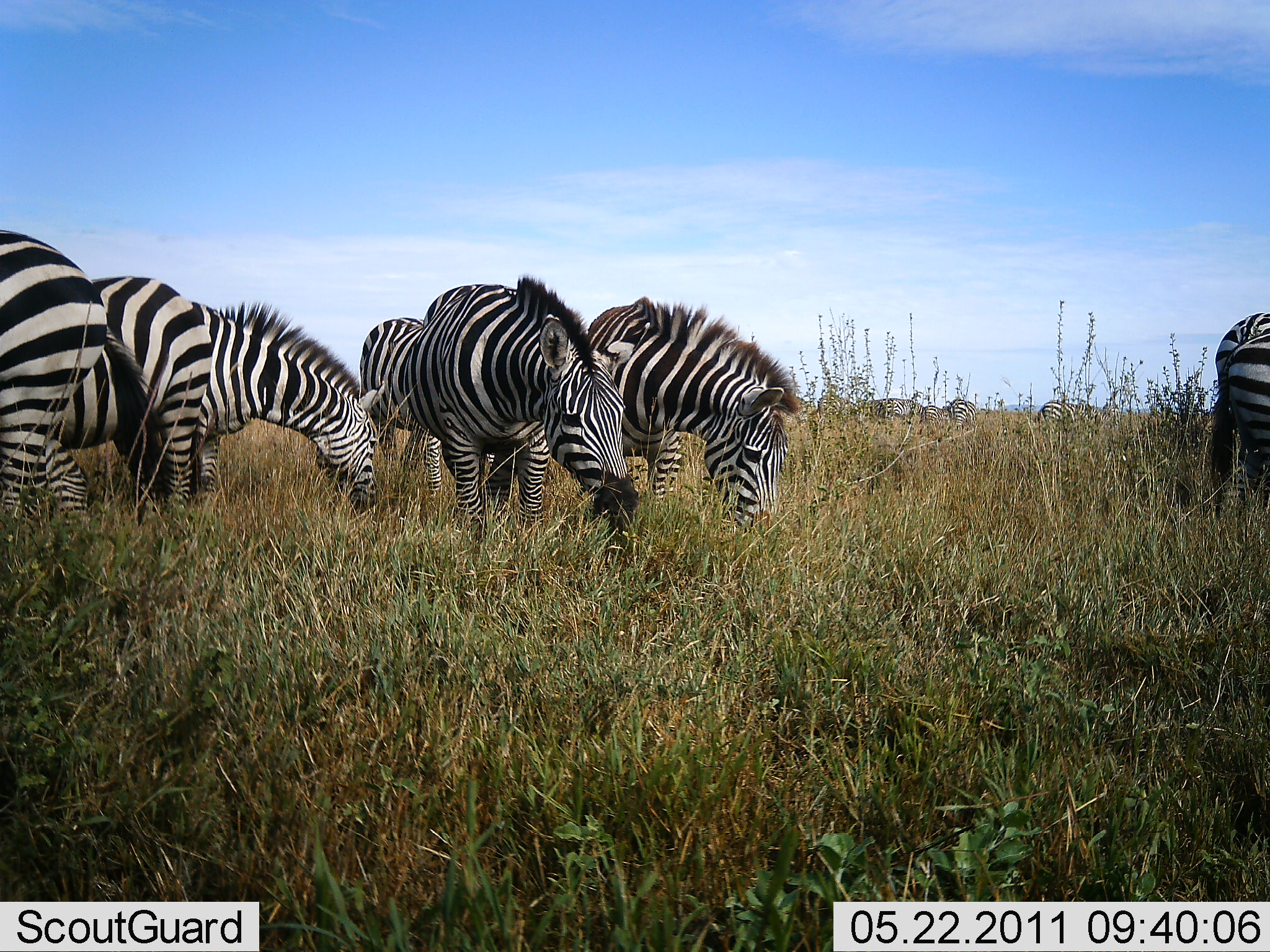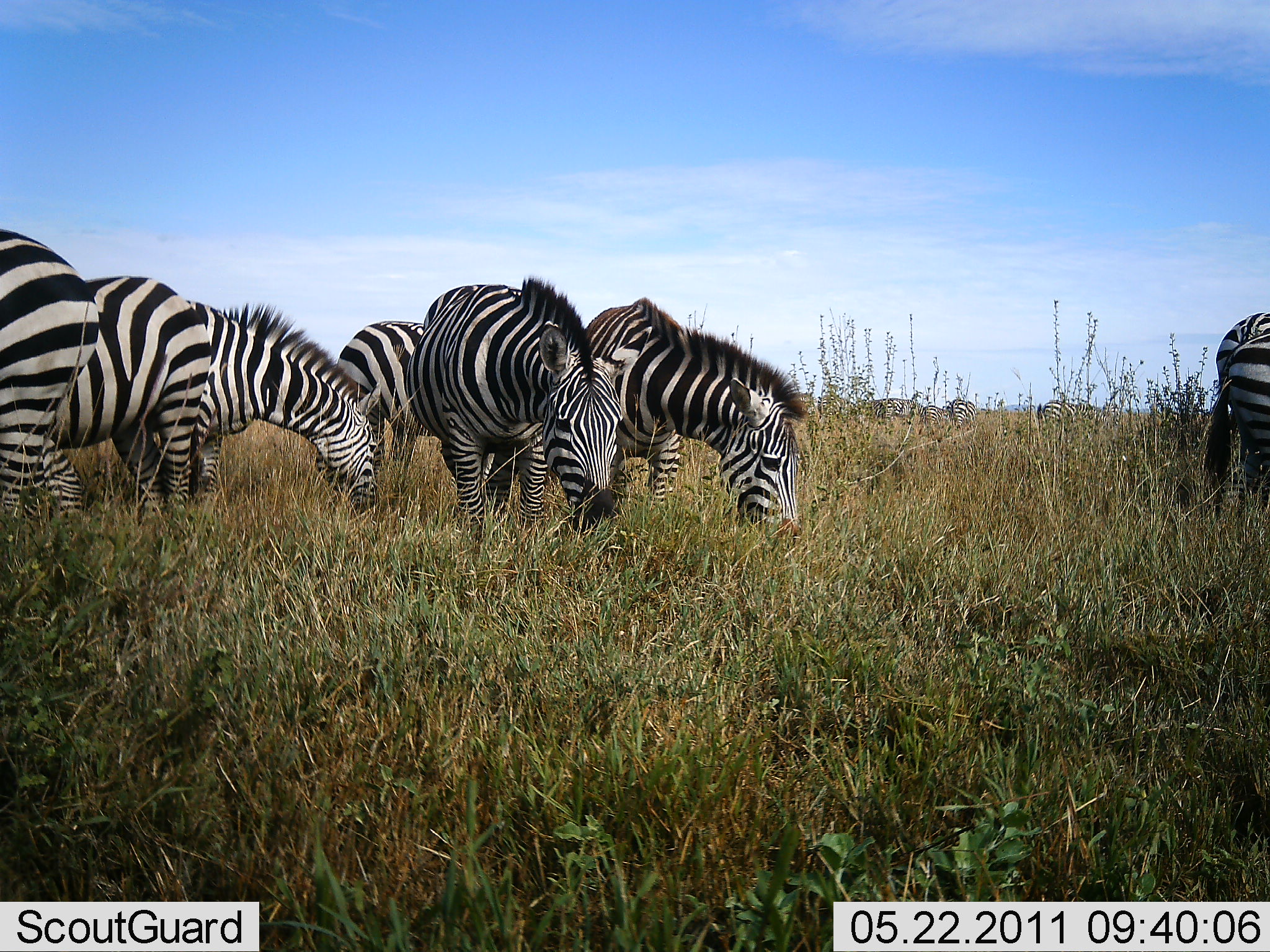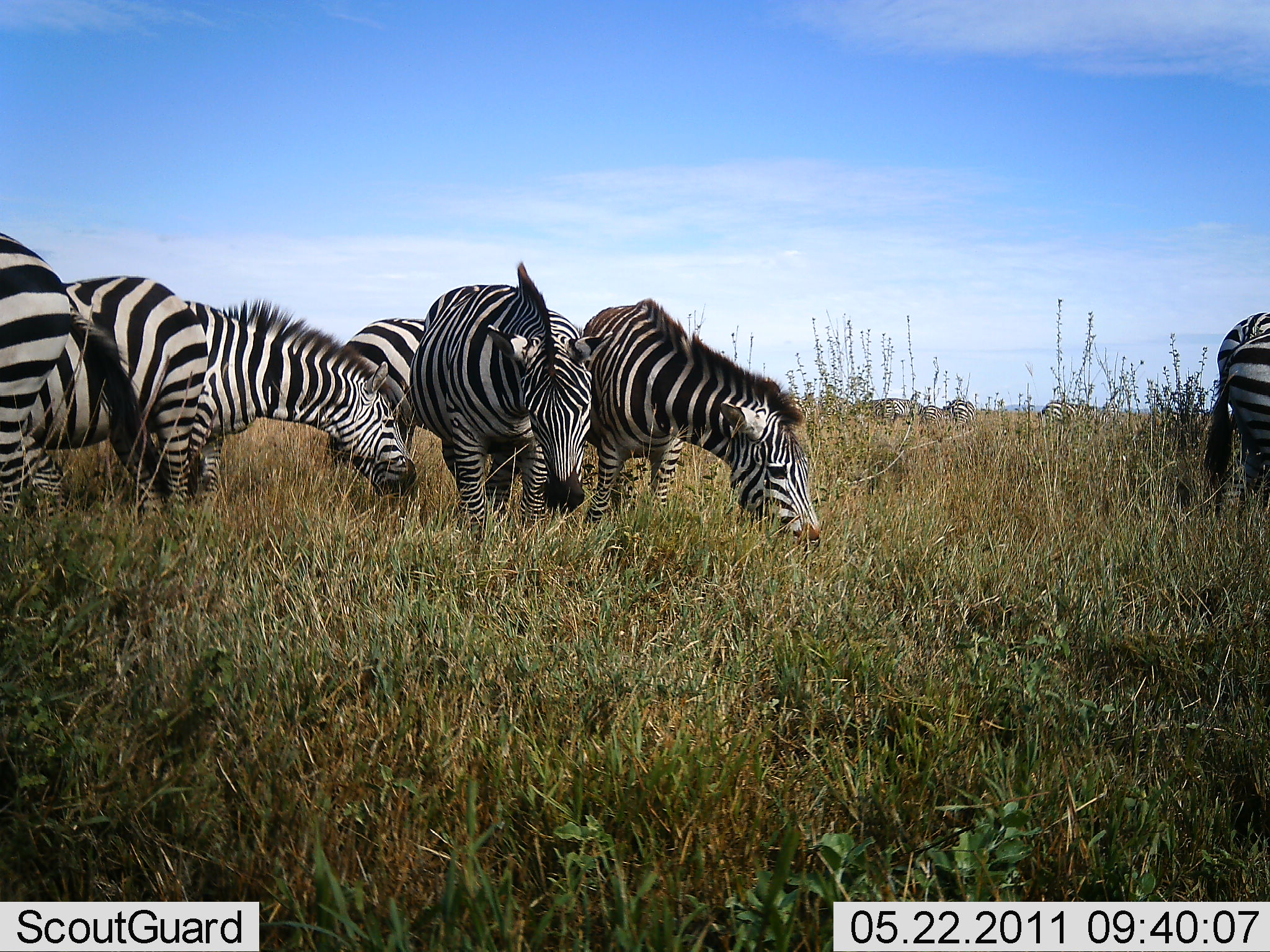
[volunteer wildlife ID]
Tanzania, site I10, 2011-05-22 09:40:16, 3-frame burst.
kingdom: Animalia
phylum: Chordata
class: Mammalia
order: Perissodactyla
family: Equidae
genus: Equus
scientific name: Equus quagga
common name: plains zebra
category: zebra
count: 7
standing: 36%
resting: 0%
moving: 0%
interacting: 0%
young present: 0%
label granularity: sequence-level